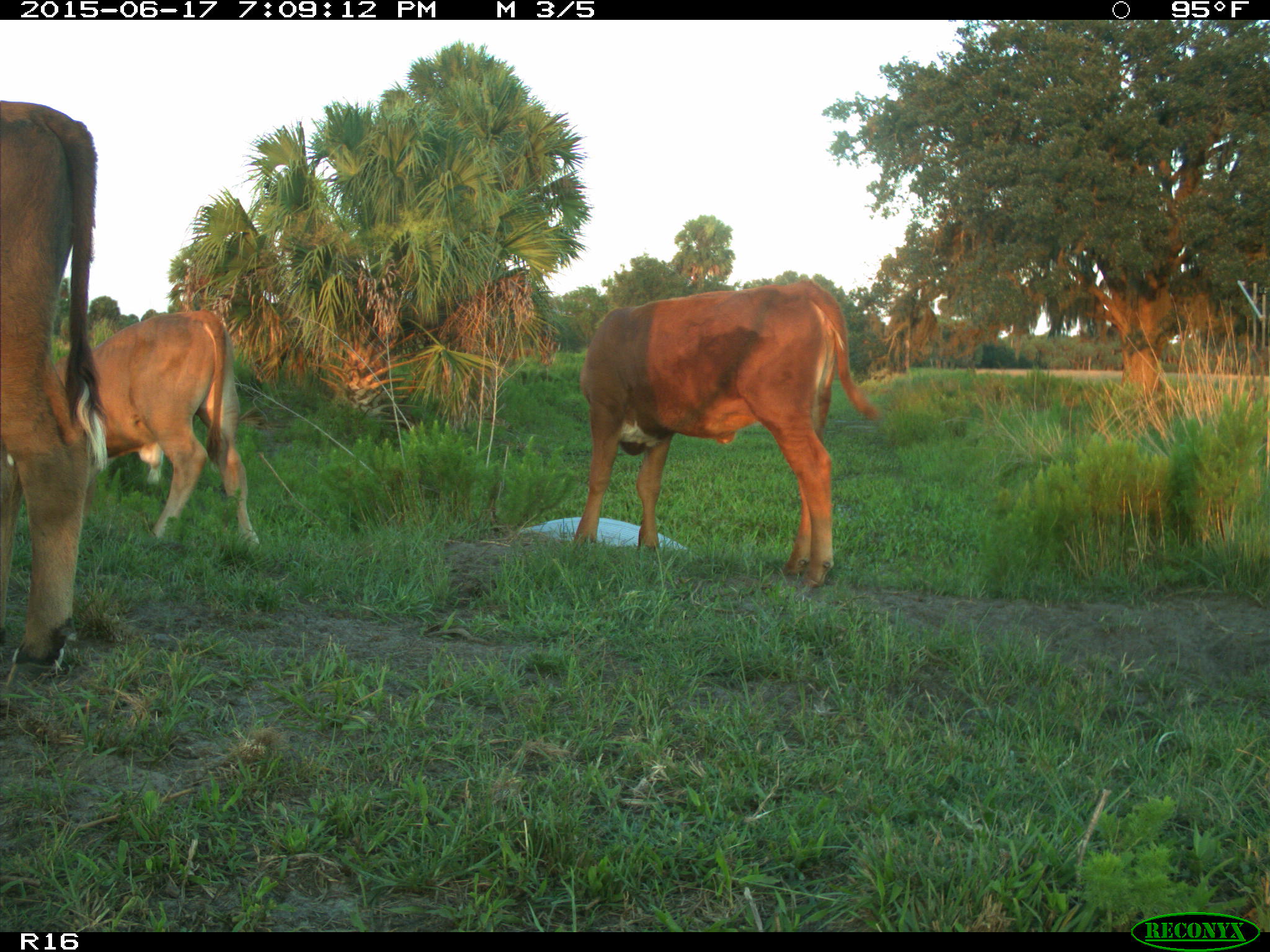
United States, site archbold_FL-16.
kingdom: Animalia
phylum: Chordata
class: Mammalia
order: Artiodactyla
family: Bovidae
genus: Bos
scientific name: Bos taurus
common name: domestic cow